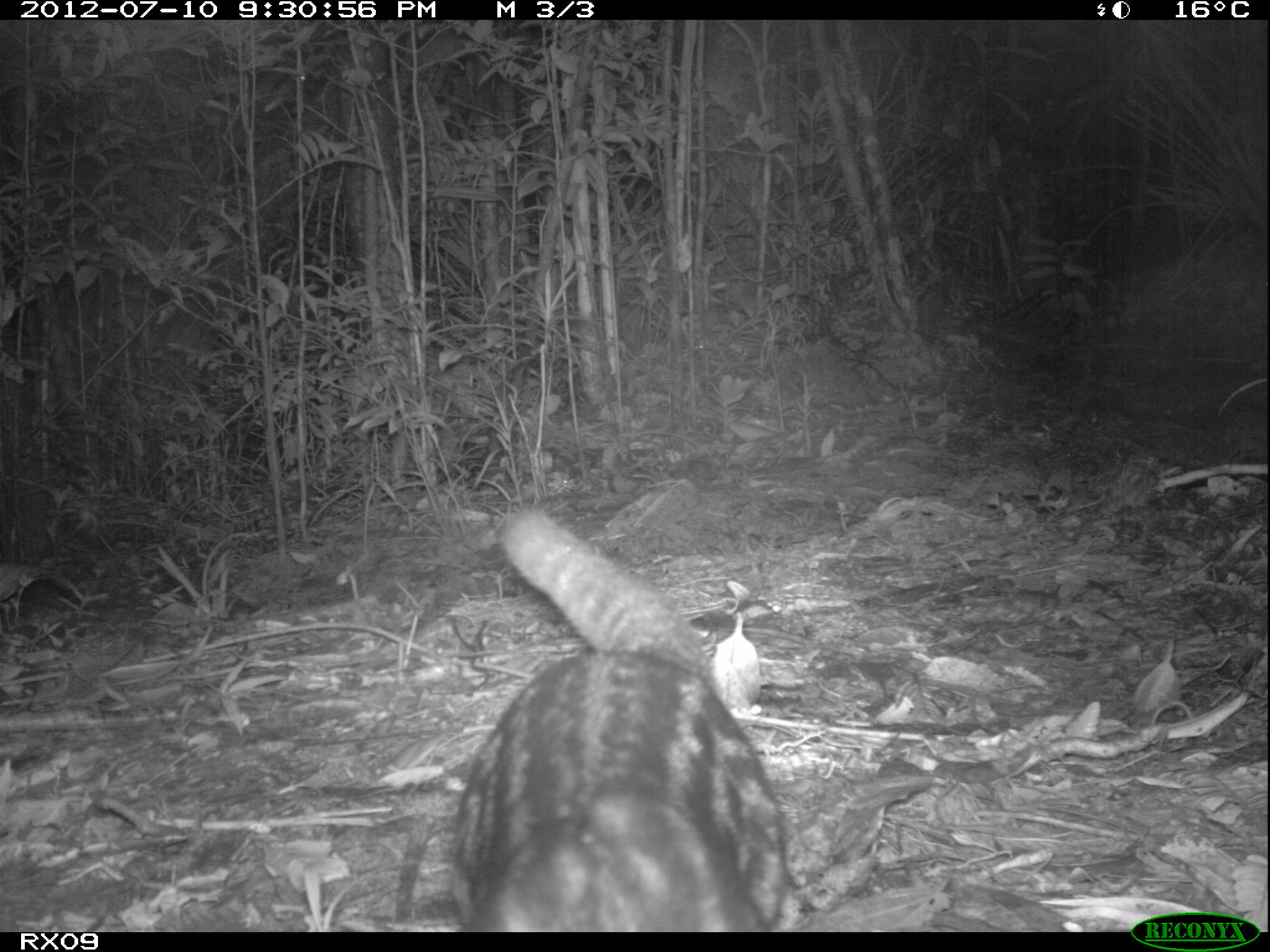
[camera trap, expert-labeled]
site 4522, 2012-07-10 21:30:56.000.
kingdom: Animalia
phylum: Chordata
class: Mammalia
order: Carnivora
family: Eupleridae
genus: Fossa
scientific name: Fossa fossana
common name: fanaloka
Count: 1.